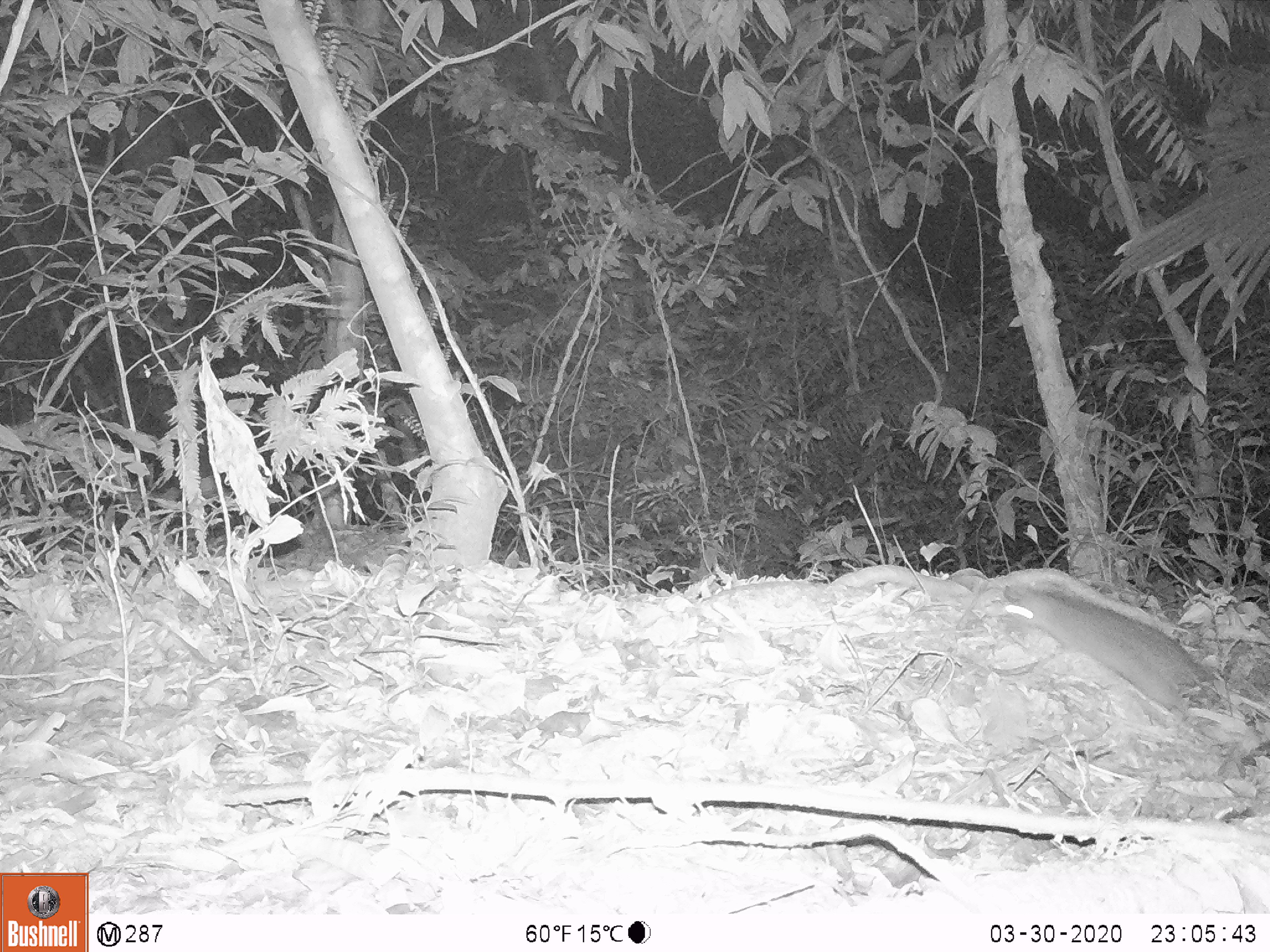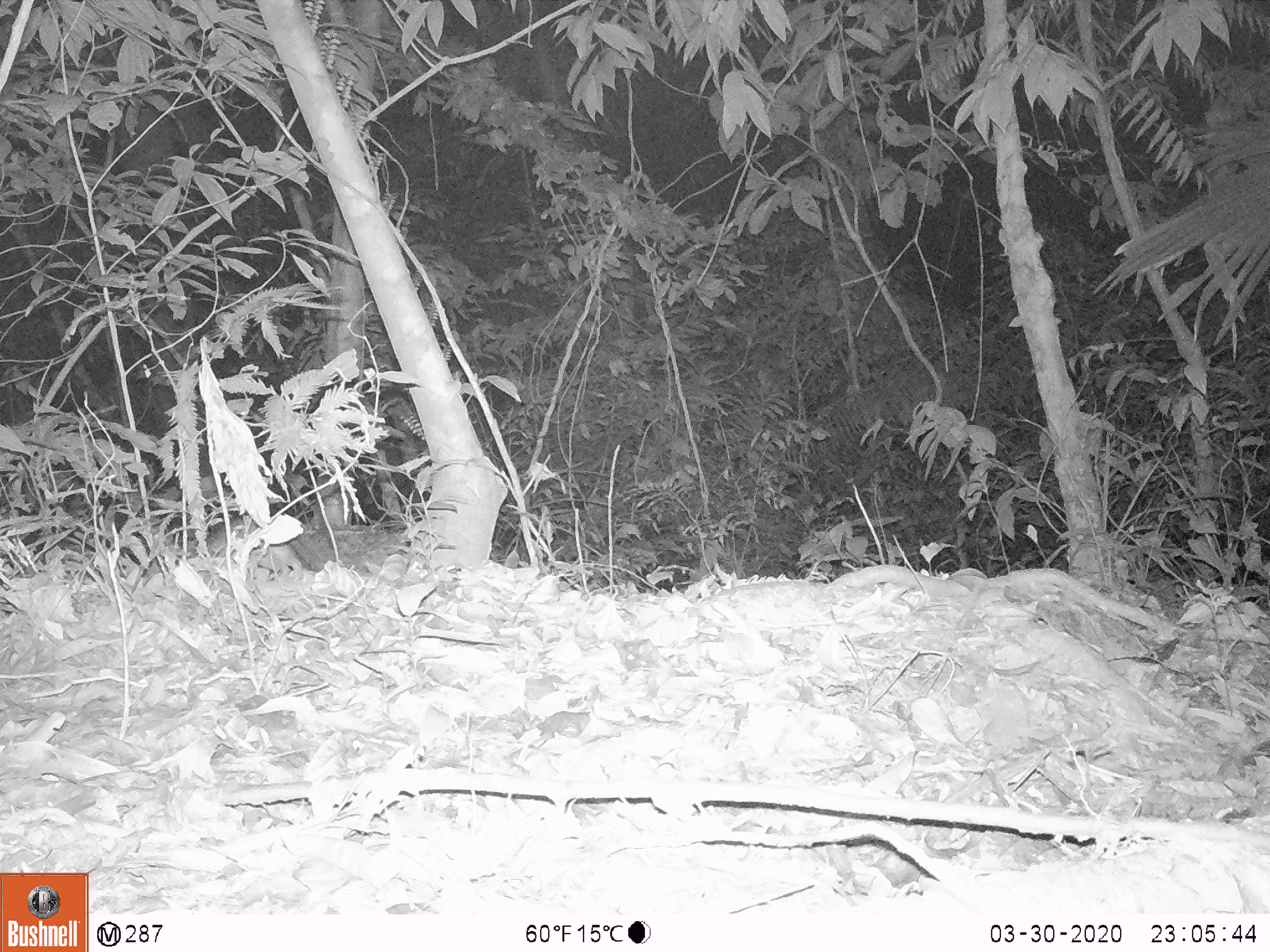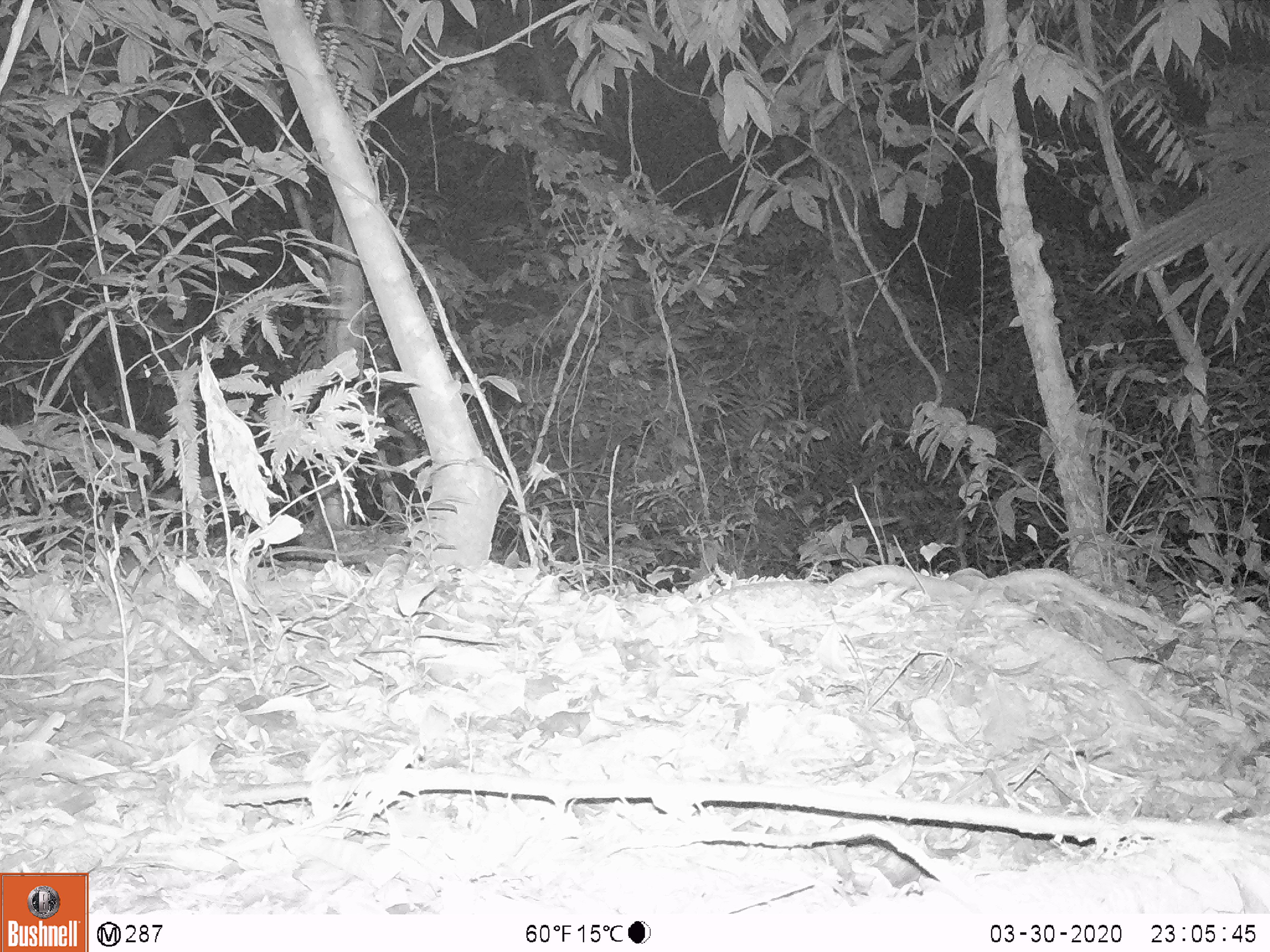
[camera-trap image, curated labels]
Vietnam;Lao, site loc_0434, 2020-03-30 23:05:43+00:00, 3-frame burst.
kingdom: Animalia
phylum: Chordata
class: Mammalia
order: Rodentia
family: Muridae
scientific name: Muridae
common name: old-world mice and rats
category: unidentified murid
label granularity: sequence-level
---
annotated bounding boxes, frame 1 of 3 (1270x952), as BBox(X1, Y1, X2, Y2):
unidentified murid: BBox(1003, 586, 1214, 707)